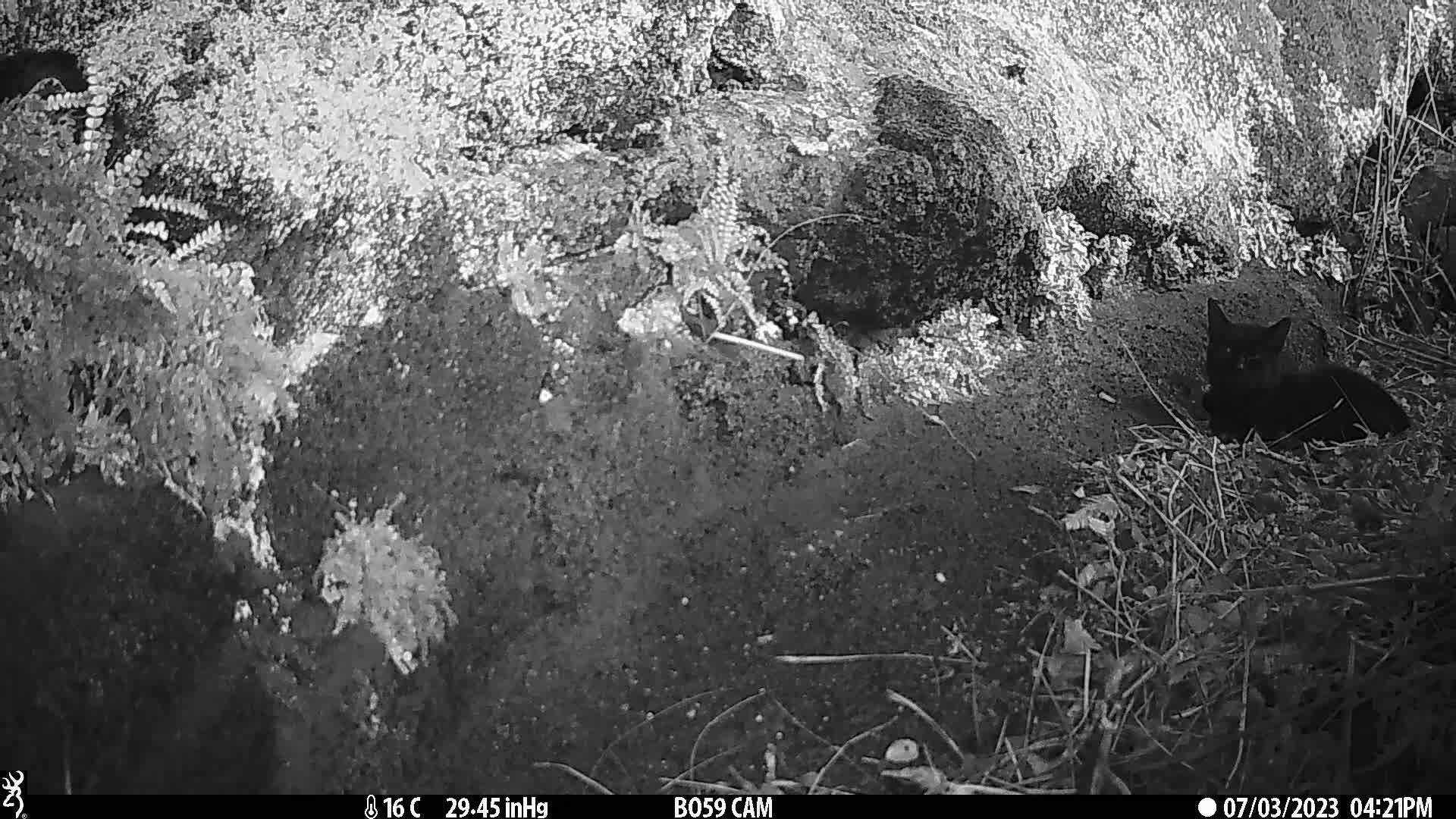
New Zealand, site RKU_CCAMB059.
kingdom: Animalia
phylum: Chordata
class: Mammalia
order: Carnivora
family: Felidae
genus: Felis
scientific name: Felis catus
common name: domestic cat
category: cat